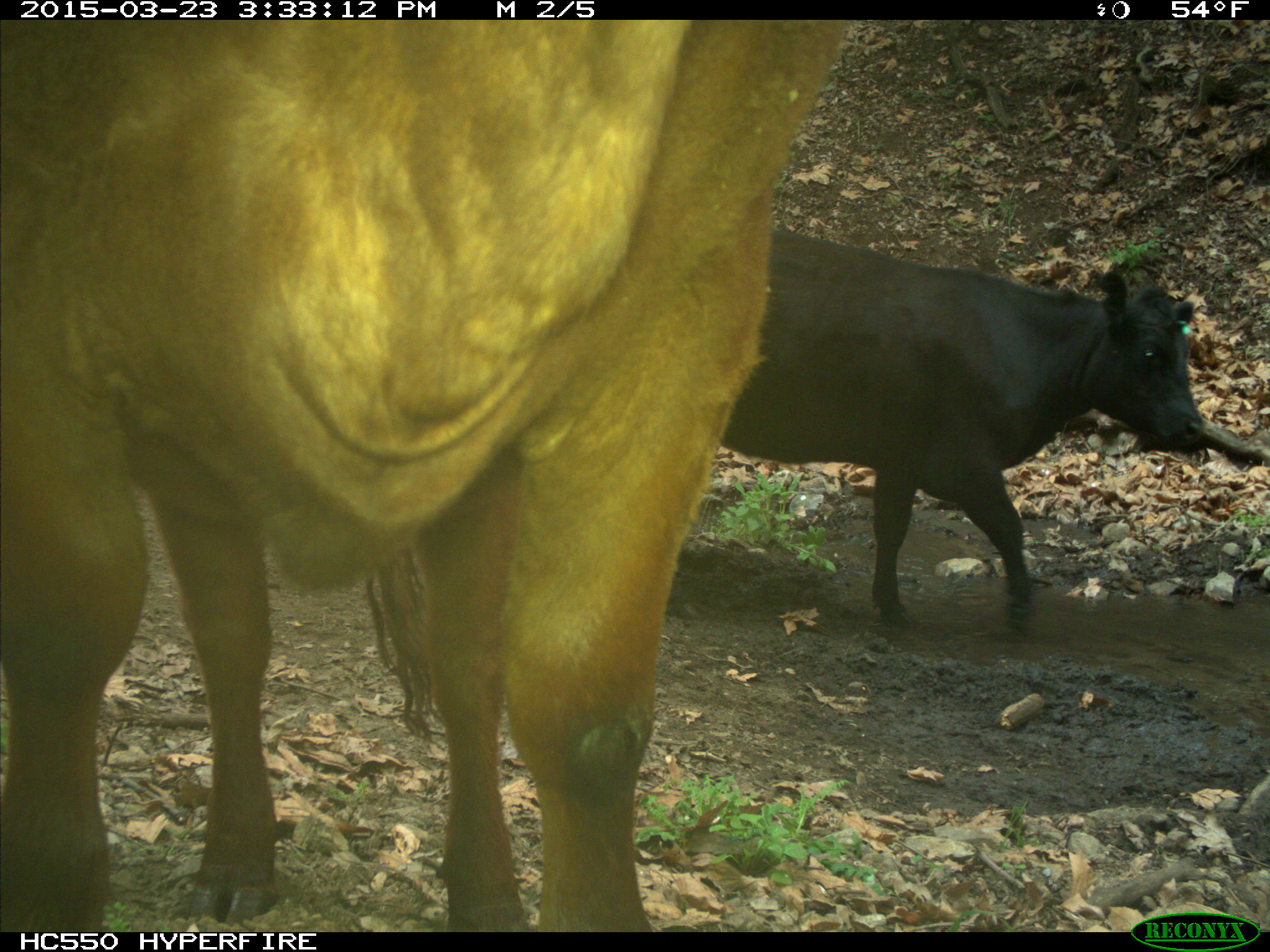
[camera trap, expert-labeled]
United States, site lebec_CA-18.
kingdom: Animalia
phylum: Chordata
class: Mammalia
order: Artiodactyla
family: Bovidae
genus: Bos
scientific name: Bos taurus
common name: domestic cow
Bos taurus (domestic cow).